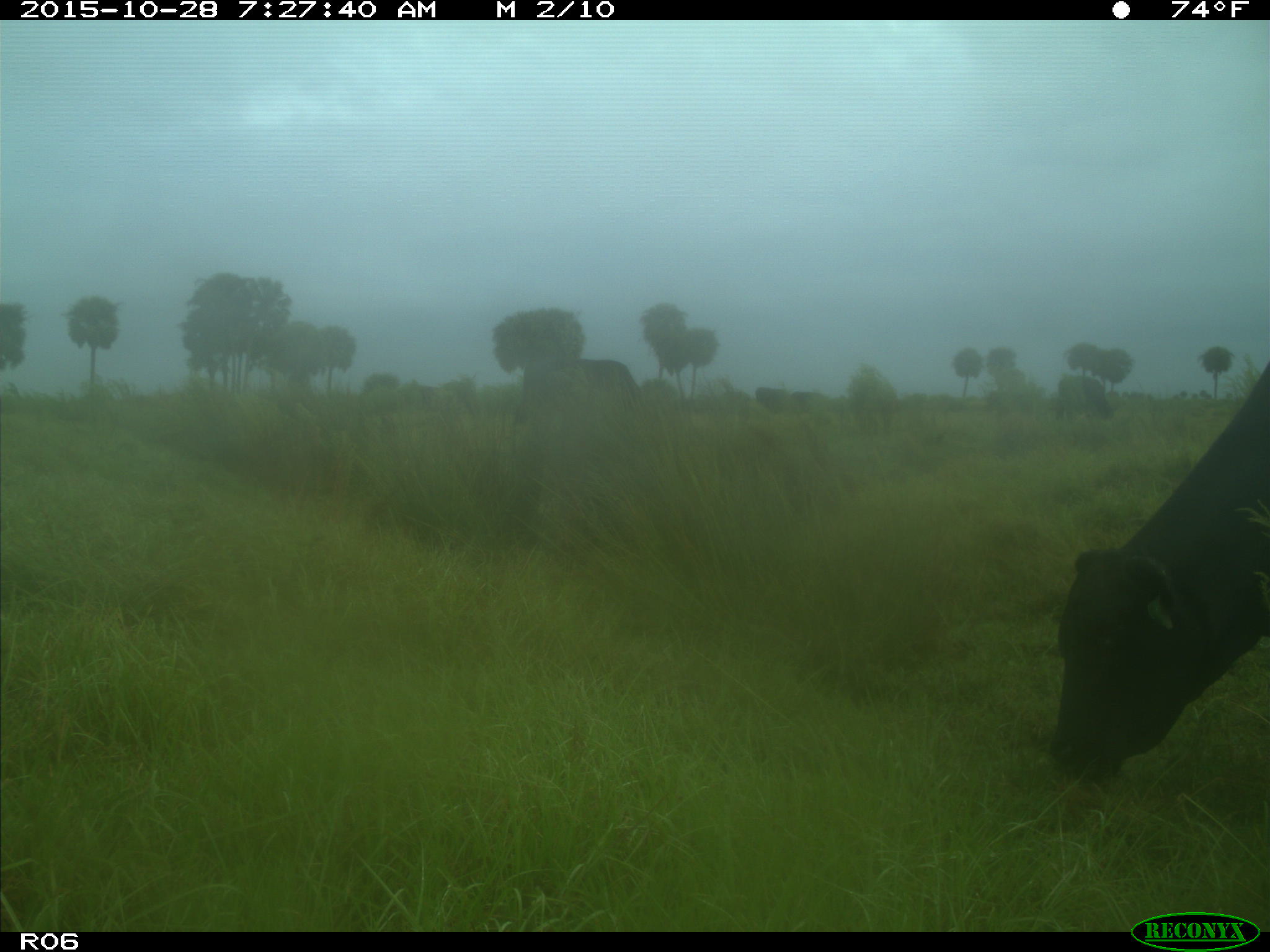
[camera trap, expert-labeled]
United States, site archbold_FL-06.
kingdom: Animalia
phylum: Chordata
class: Mammalia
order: Artiodactyla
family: Bovidae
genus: Bos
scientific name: Bos taurus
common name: domestic cow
Bos taurus (domestic cow).